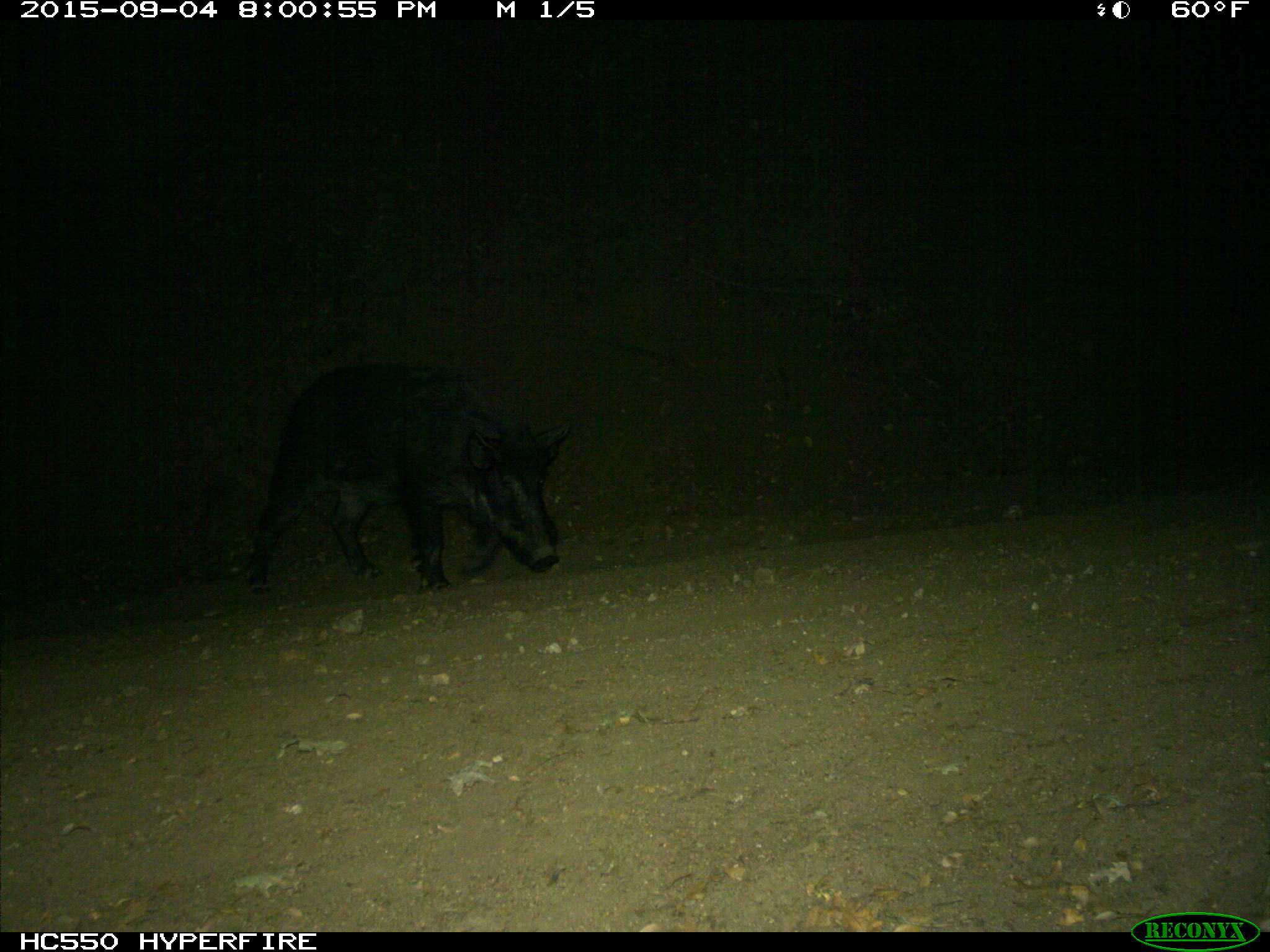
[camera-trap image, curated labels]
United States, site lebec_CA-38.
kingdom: Animalia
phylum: Chordata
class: Mammalia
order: Artiodactyla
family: Suidae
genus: Sus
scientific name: Sus scrofa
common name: wild boar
Sus scrofa (wild boar).